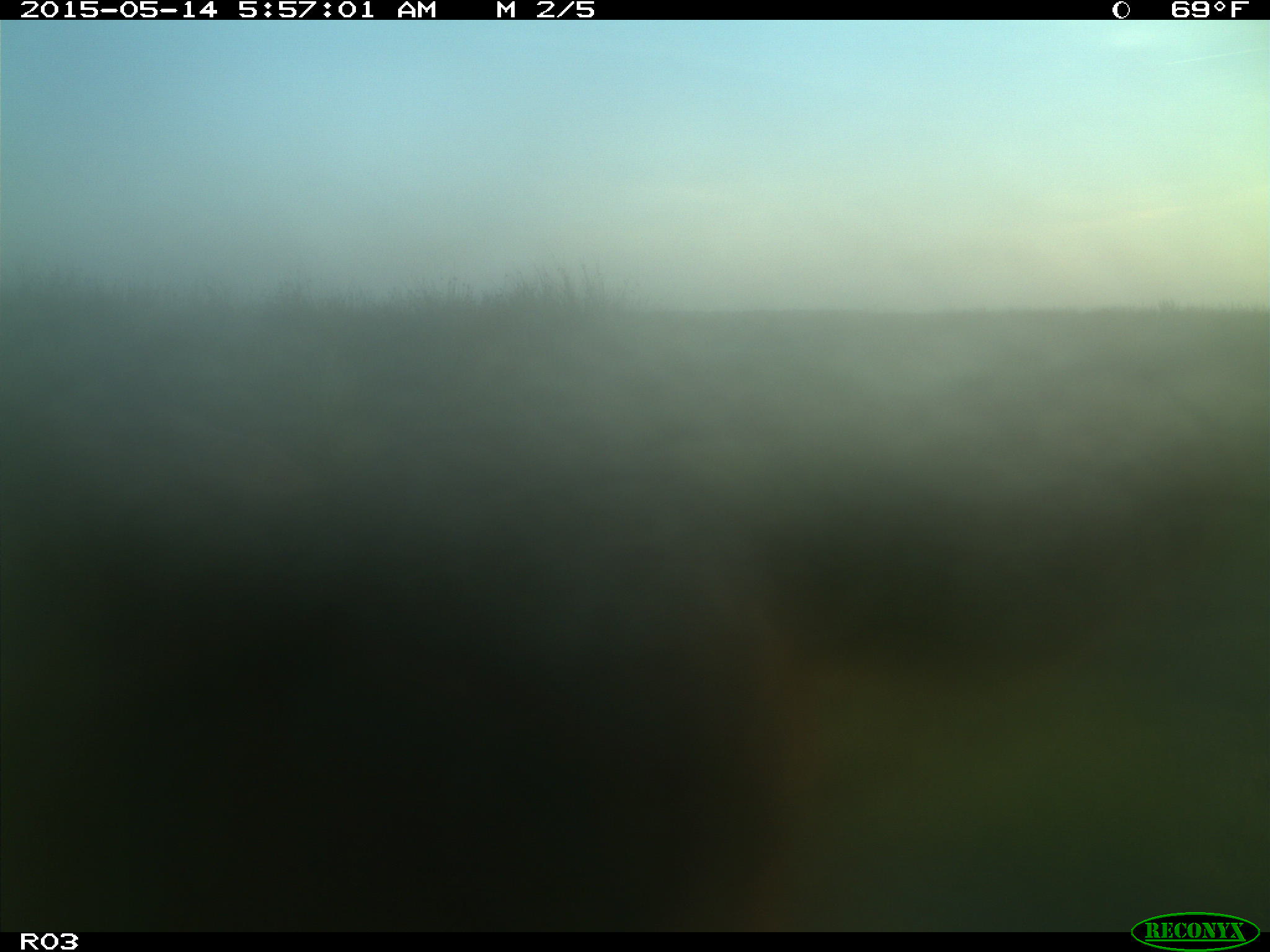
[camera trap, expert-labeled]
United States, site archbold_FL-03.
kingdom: Animalia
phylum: Chordata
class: Mammalia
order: Artiodactyla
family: Bovidae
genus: Bos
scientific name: Bos taurus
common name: domestic cow